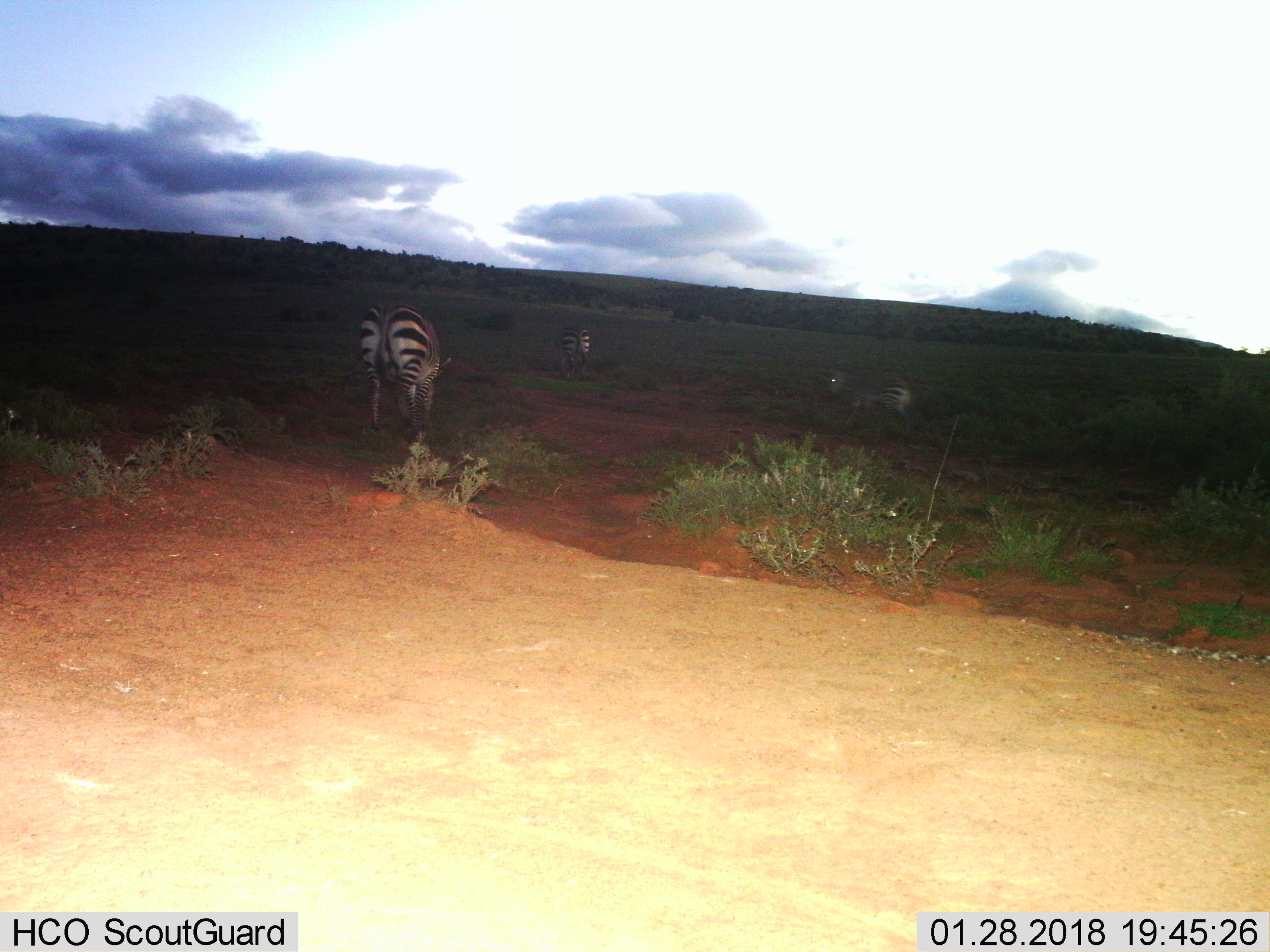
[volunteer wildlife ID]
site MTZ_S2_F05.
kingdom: Animalia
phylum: Chordata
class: Mammalia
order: Perissodactyla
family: Equidae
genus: Equus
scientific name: Equus zebra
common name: mountain zebra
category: zebramountain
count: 3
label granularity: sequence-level